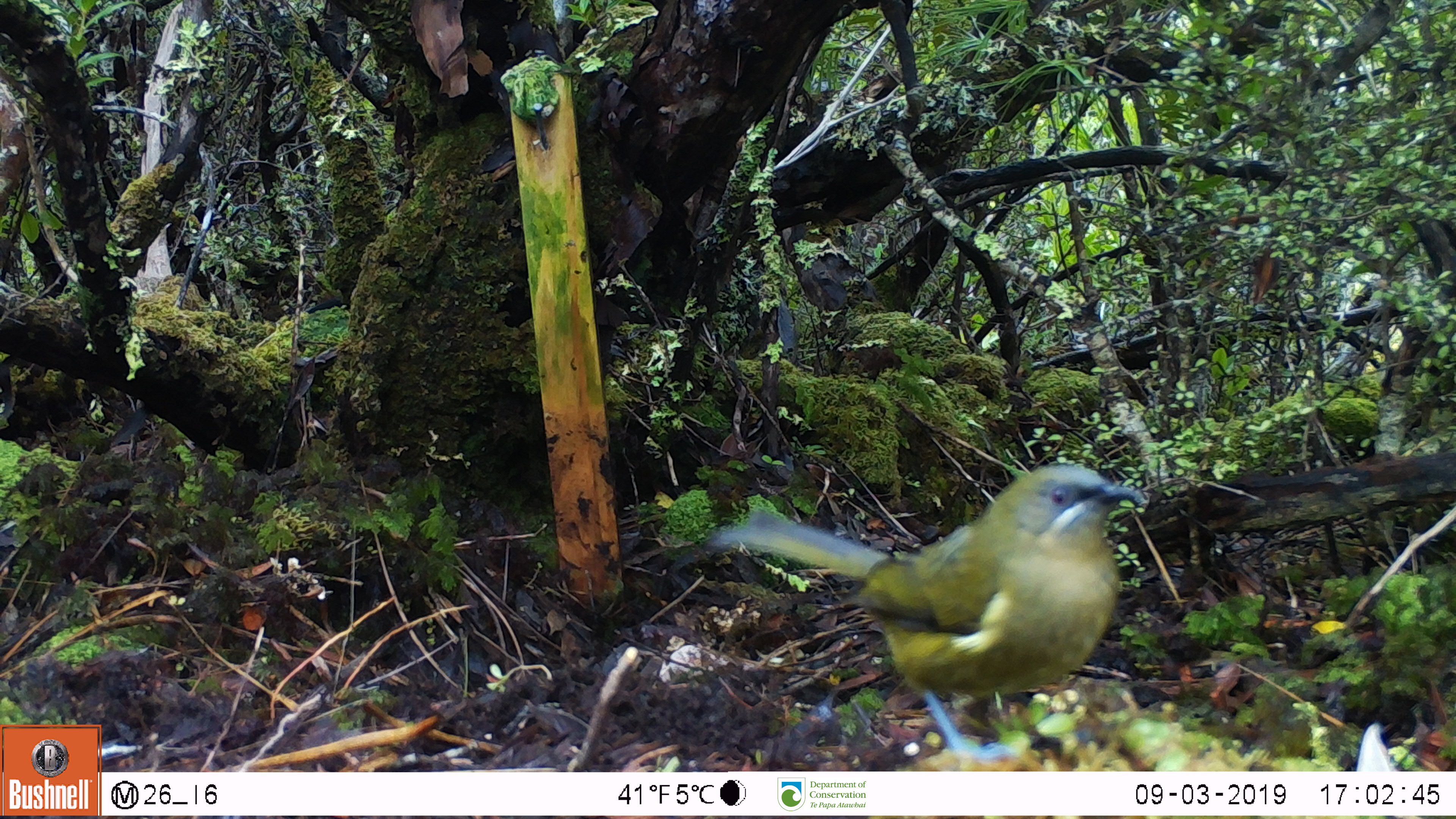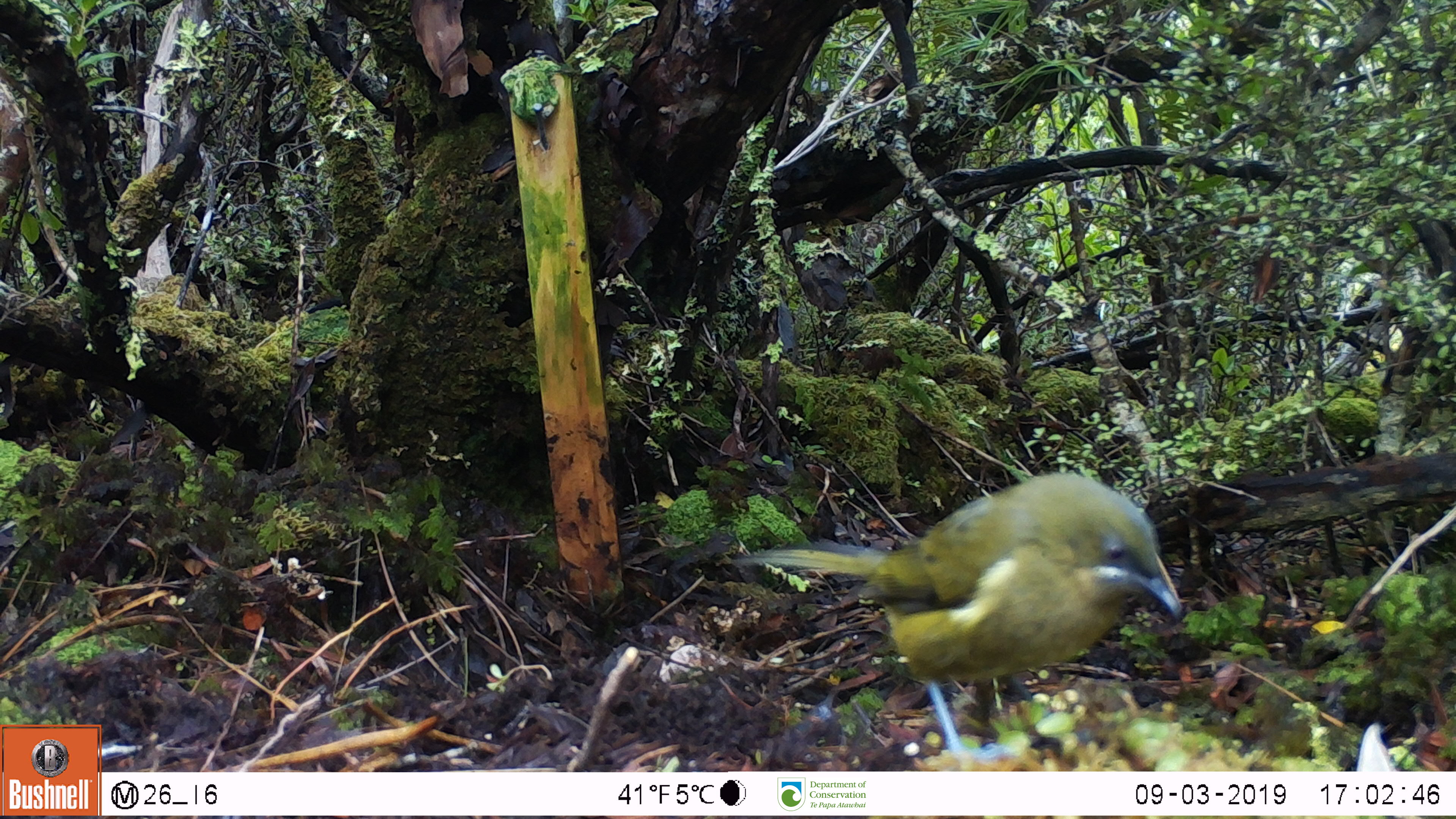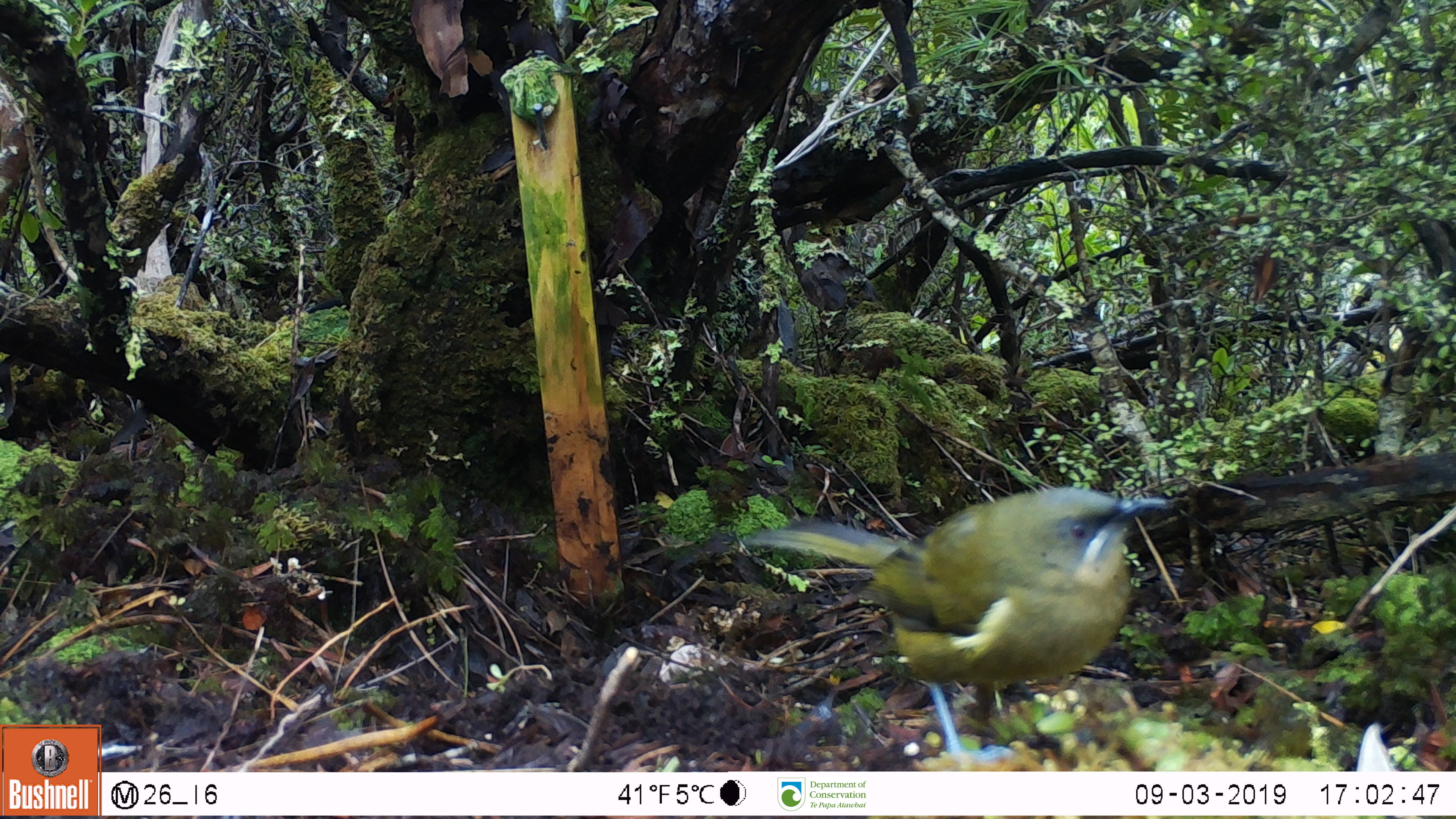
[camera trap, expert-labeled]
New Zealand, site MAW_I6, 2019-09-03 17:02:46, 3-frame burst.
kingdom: Animalia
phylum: Chordata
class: Aves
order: Passeriformes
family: Meliphagidae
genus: Anthornis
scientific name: Anthornis melanura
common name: new zealand bellbird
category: bellbird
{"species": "bellbird (new zealand bellbird) (Anthornis melanura)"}